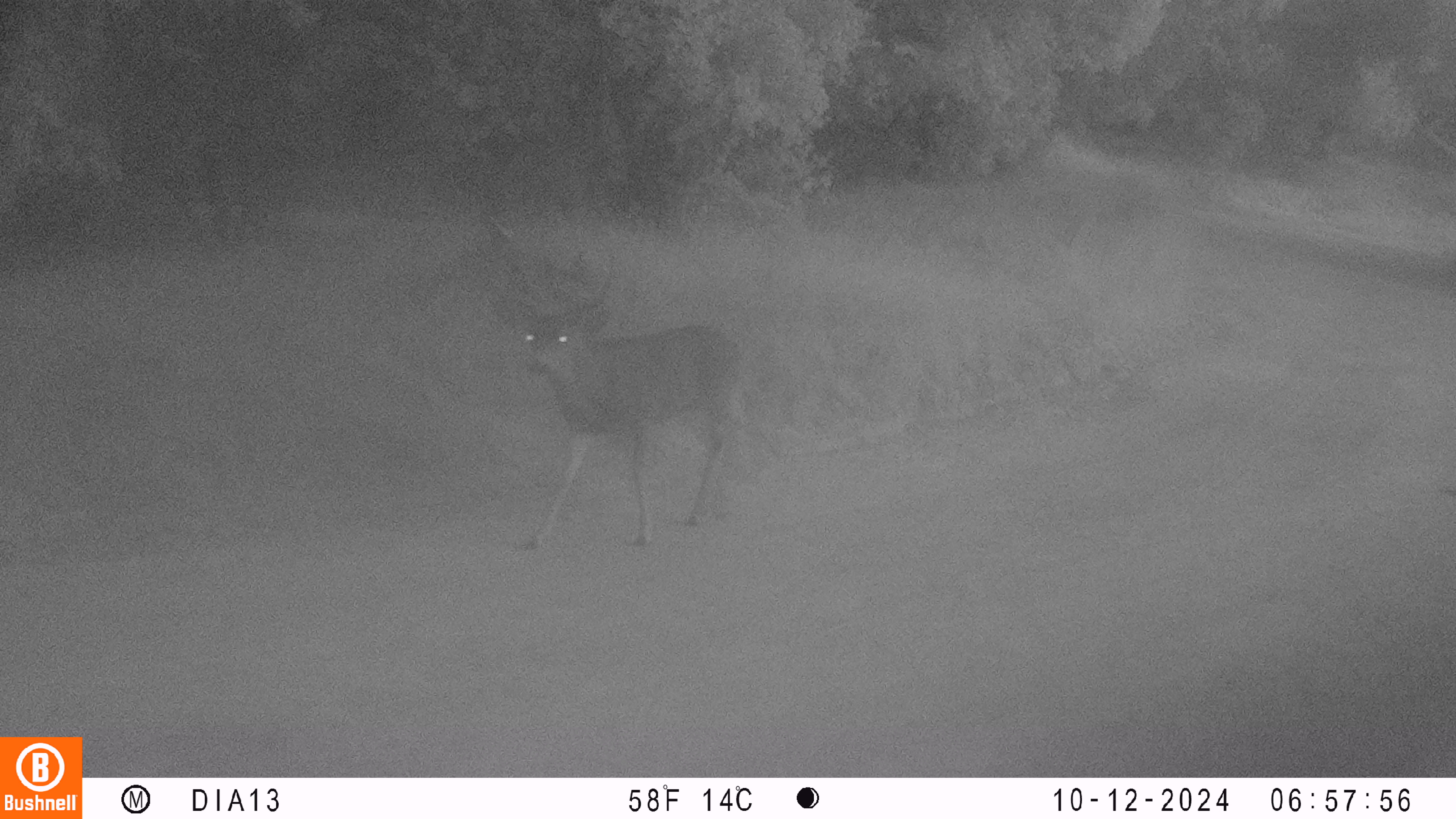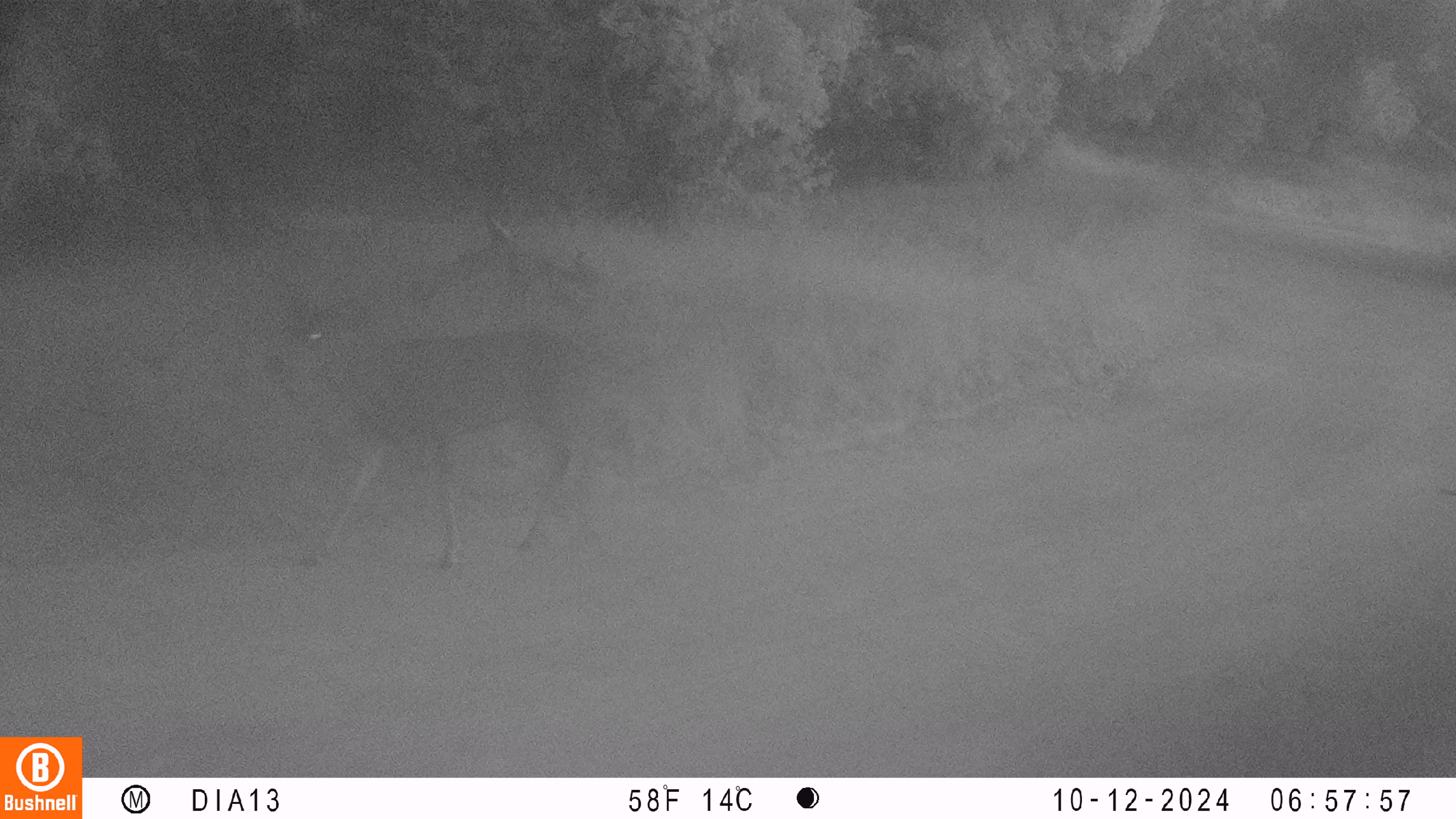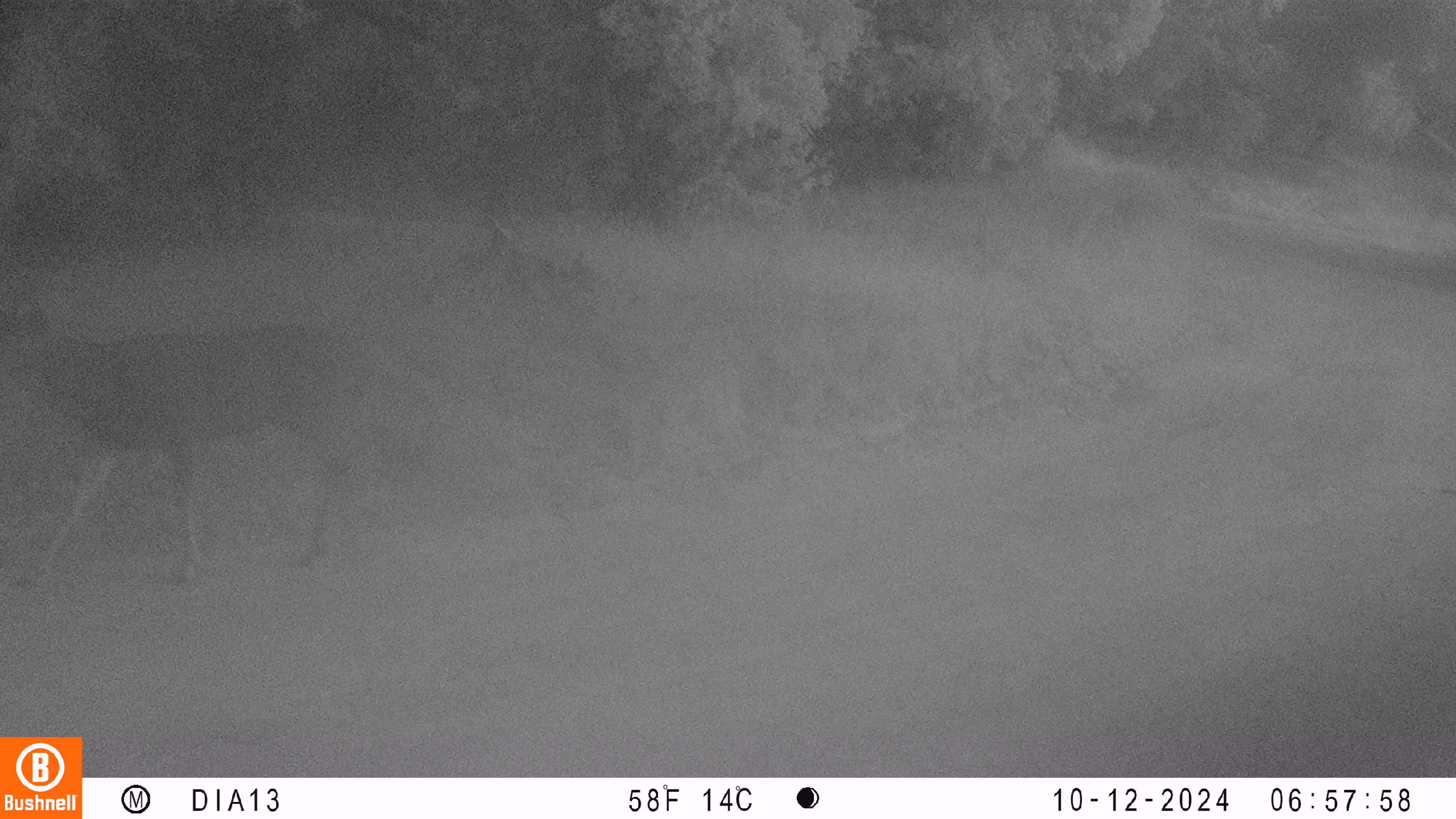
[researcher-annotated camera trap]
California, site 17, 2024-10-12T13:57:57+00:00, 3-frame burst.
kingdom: Animalia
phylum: Chordata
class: Mammalia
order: Artiodactyla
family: Cervidae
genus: Odocoileus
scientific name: Odocoileus hemionus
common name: mule deer